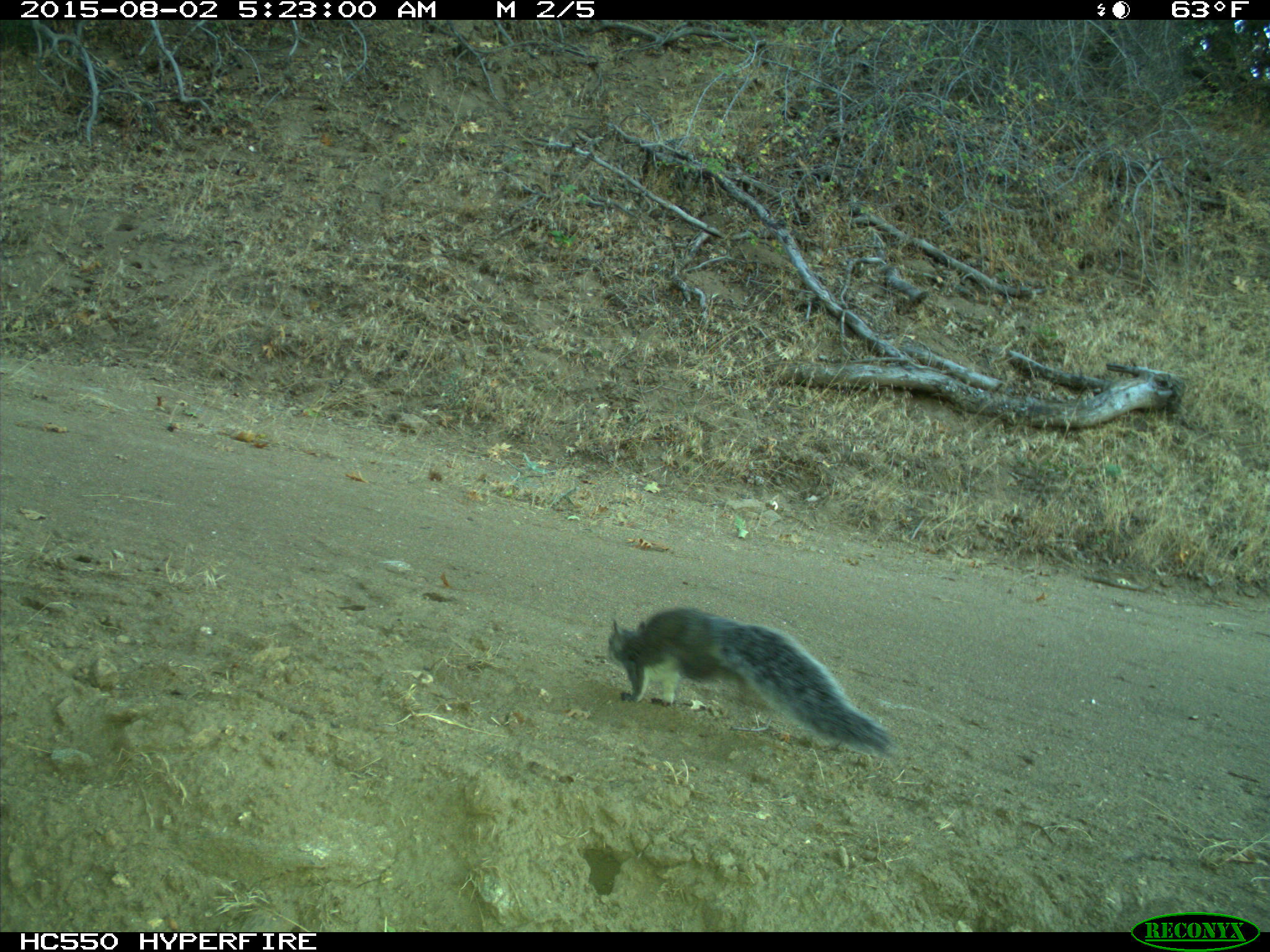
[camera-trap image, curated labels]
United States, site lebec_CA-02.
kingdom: Animalia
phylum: Chordata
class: Mammalia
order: Rodentia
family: Sciuridae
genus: Sciurus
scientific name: Sciurus carolinensis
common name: eastern gray squirrel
Sciurus carolinensis (eastern gray squirrel).